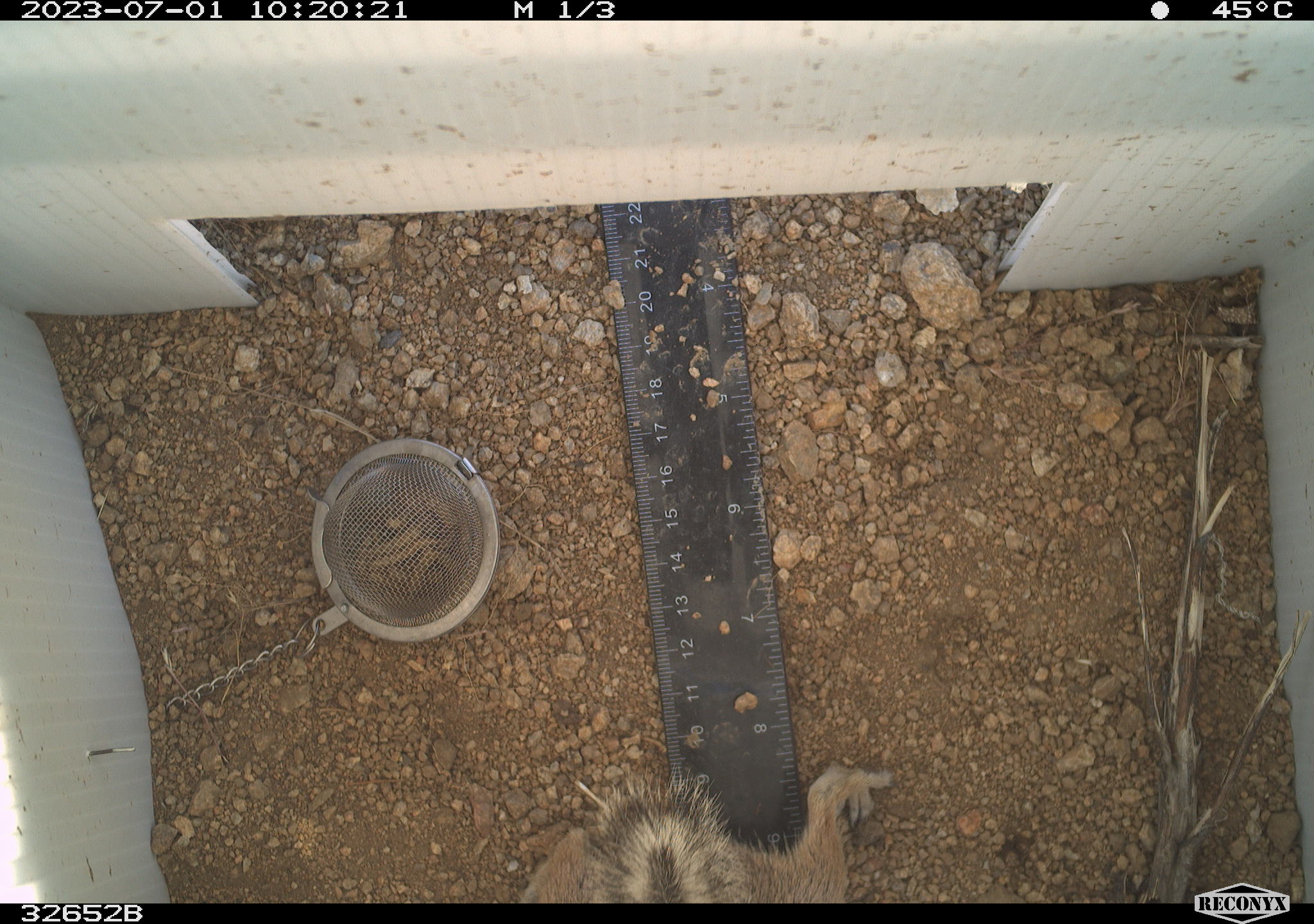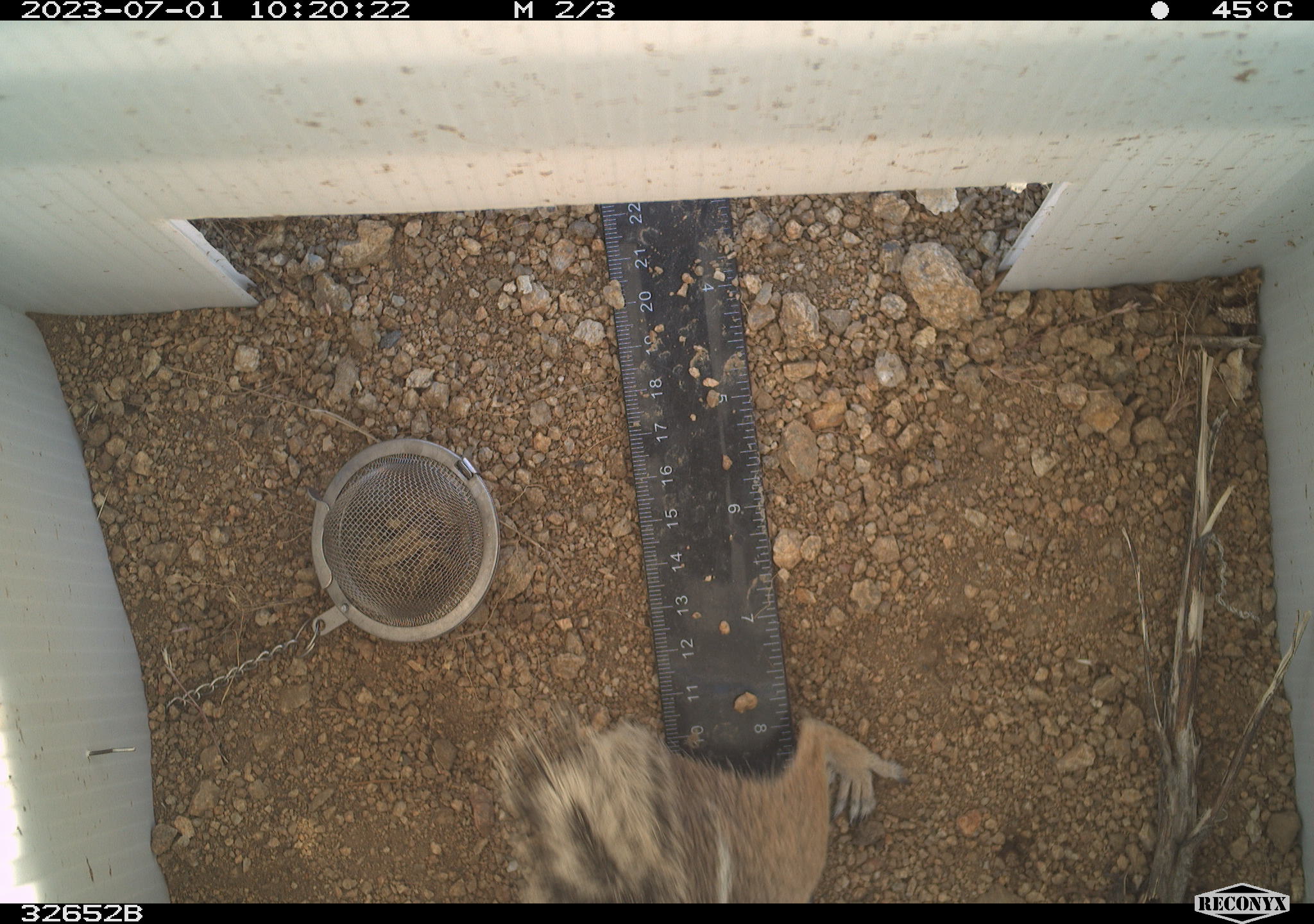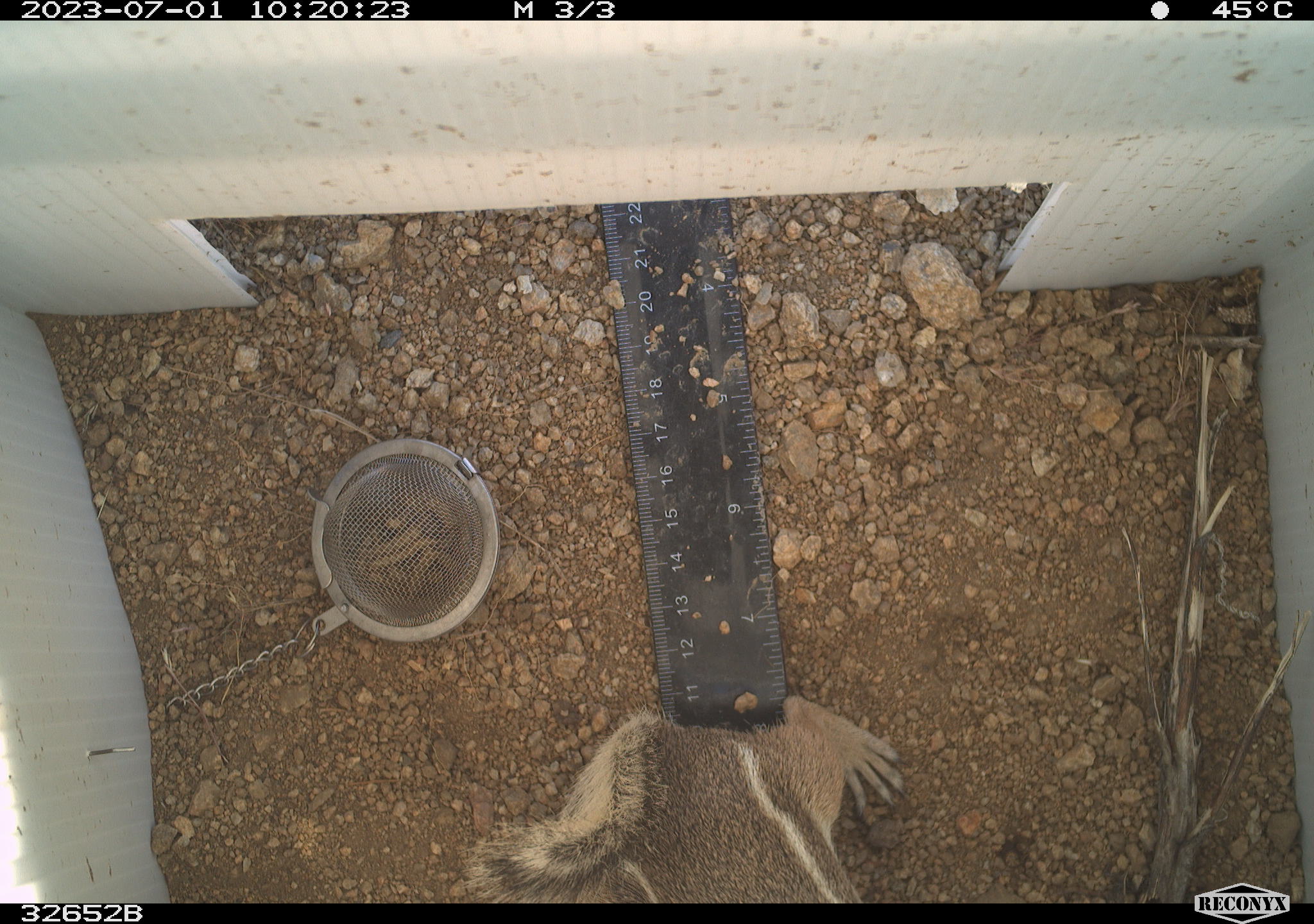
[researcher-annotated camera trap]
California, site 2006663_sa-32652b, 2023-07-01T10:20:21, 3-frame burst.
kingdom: Animalia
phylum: Chordata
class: Mammalia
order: Rodentia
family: Sciuridae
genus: Ammospermophilus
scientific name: Ammospermophilus leucurus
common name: white-tailed antelope squirrel